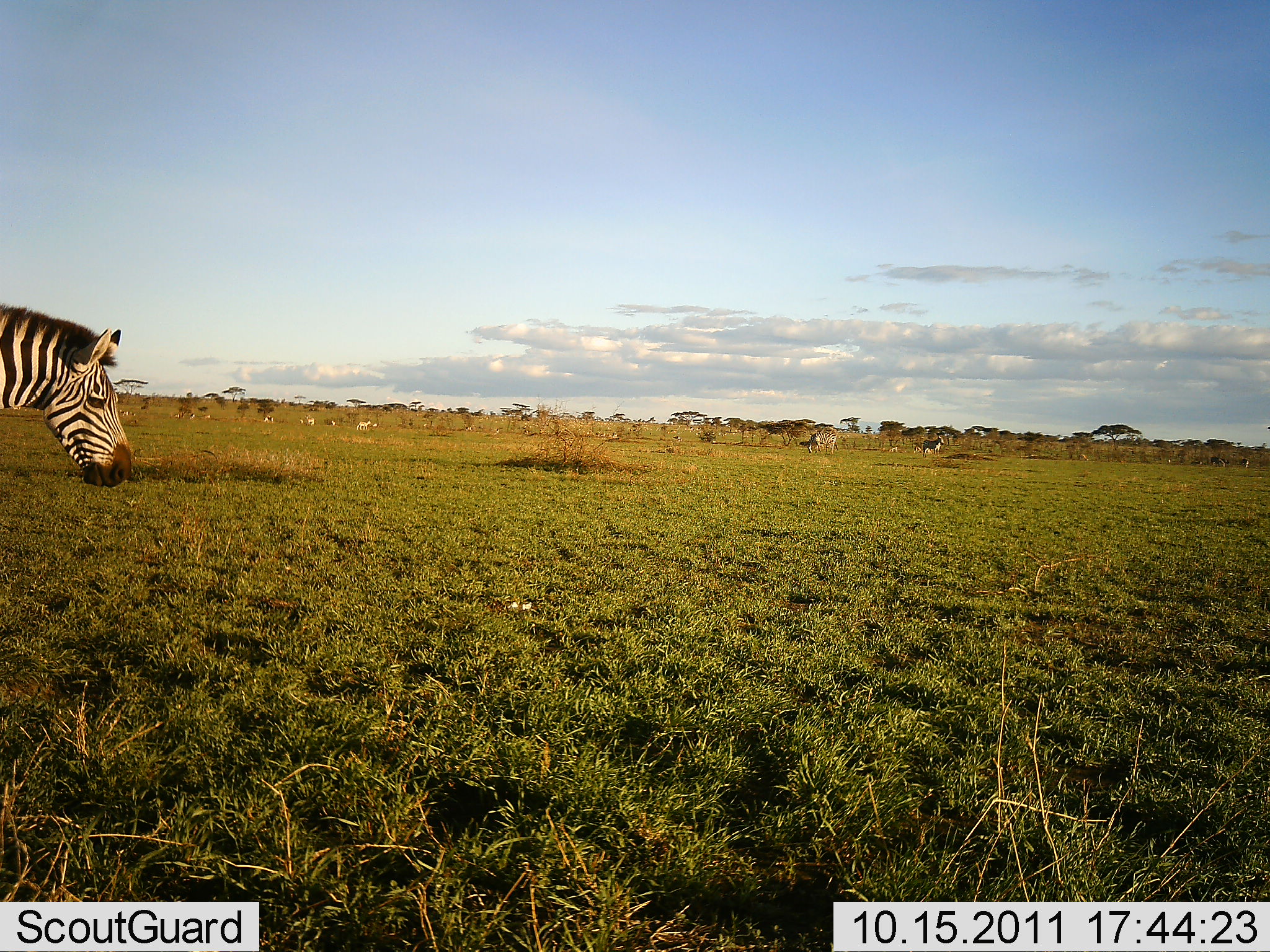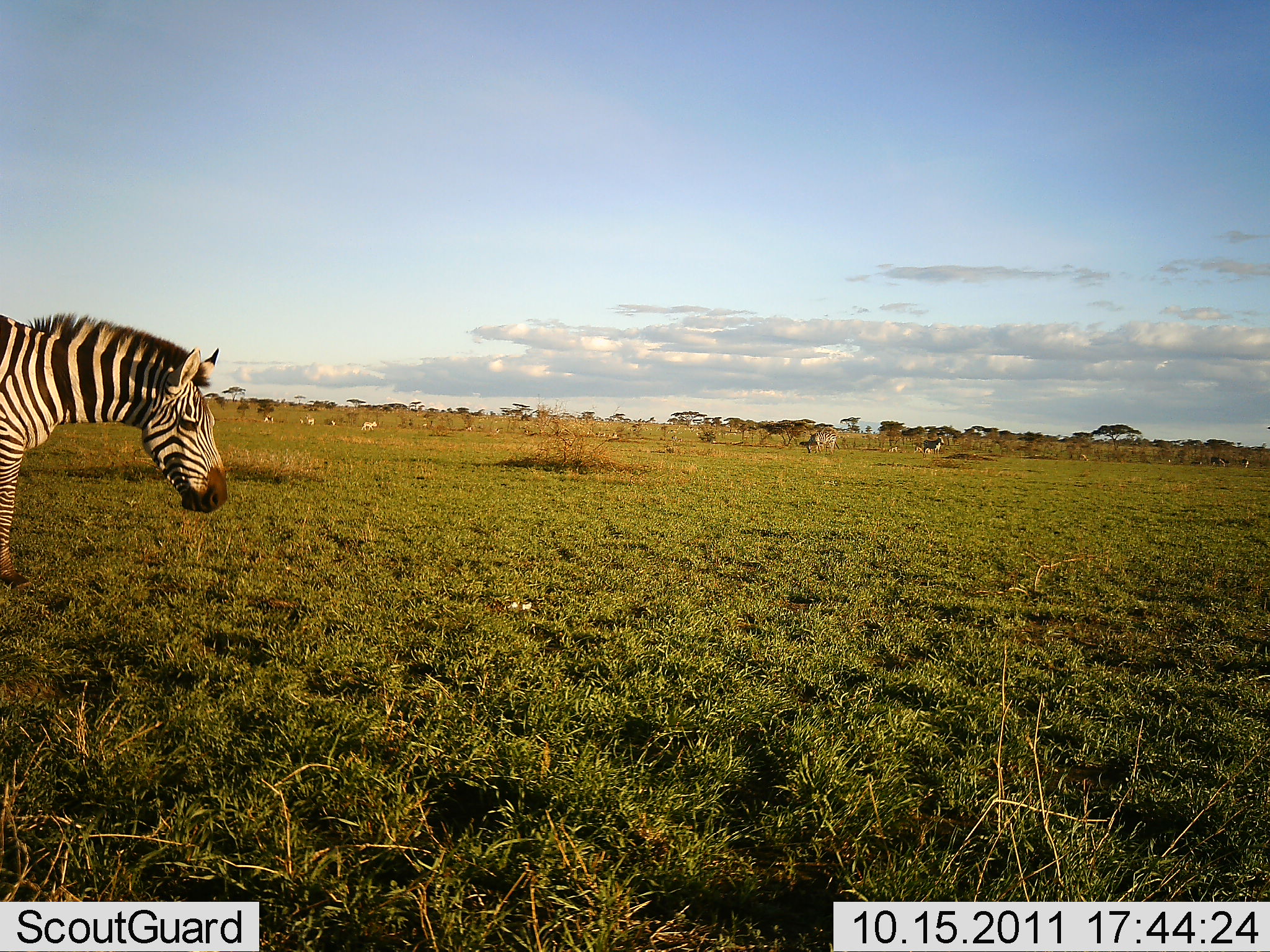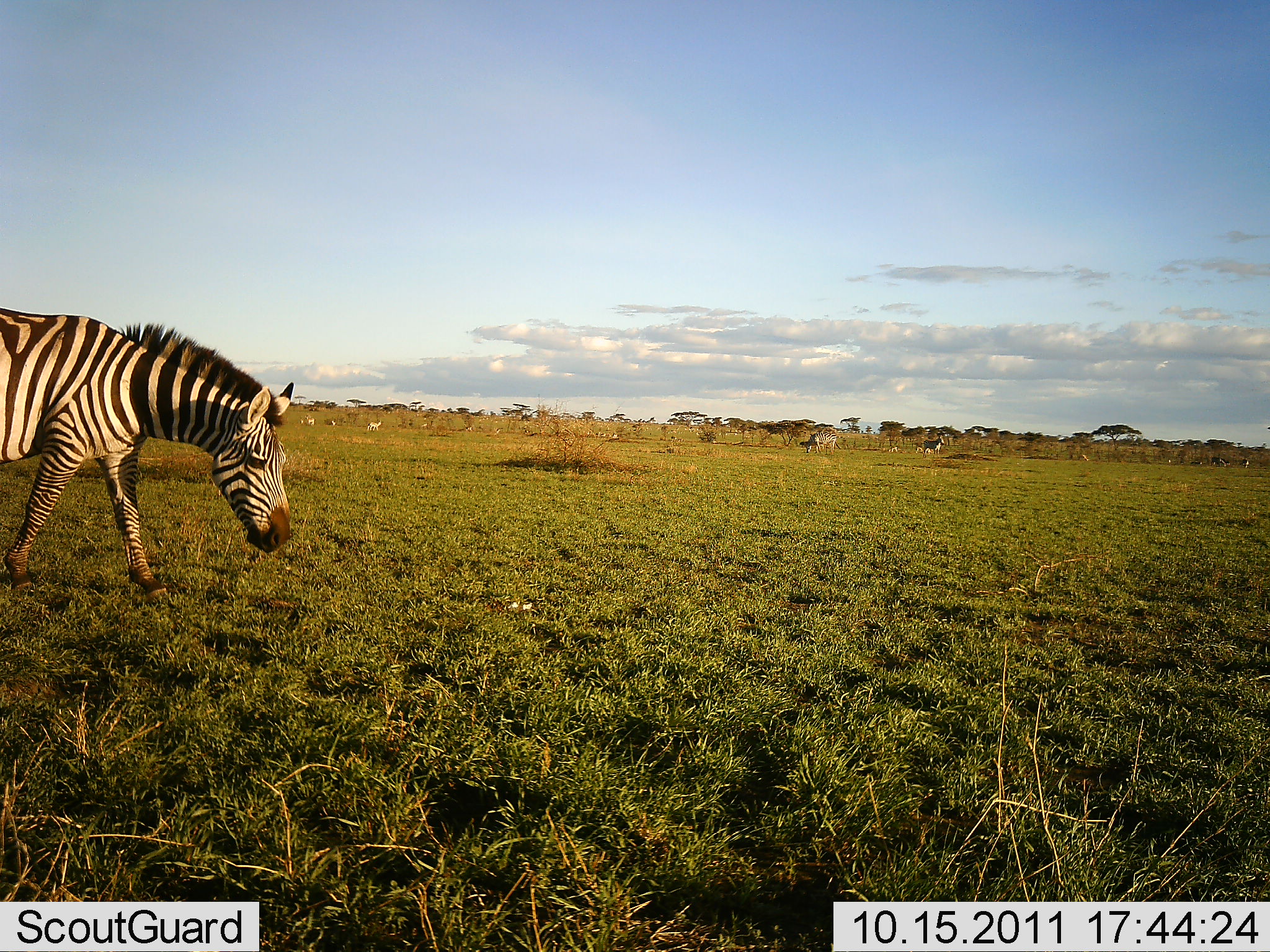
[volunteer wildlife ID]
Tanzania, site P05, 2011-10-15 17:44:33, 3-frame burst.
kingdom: Animalia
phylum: Chordata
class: Mammalia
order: Perissodactyla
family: Equidae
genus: Equus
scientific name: Equus quagga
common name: plains zebra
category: zebra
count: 1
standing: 19%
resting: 0%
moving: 100%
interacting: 0%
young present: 0%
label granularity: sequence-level